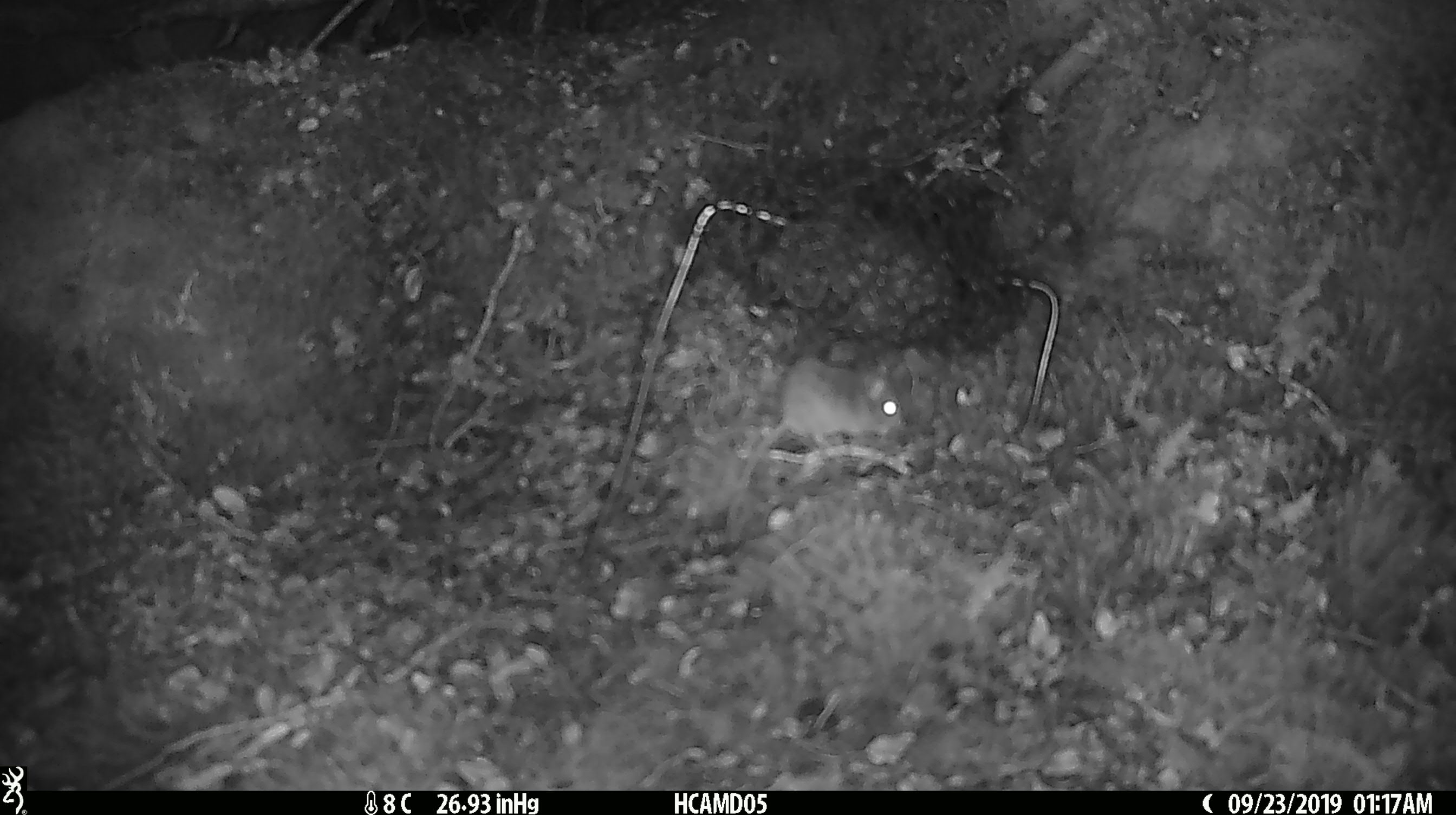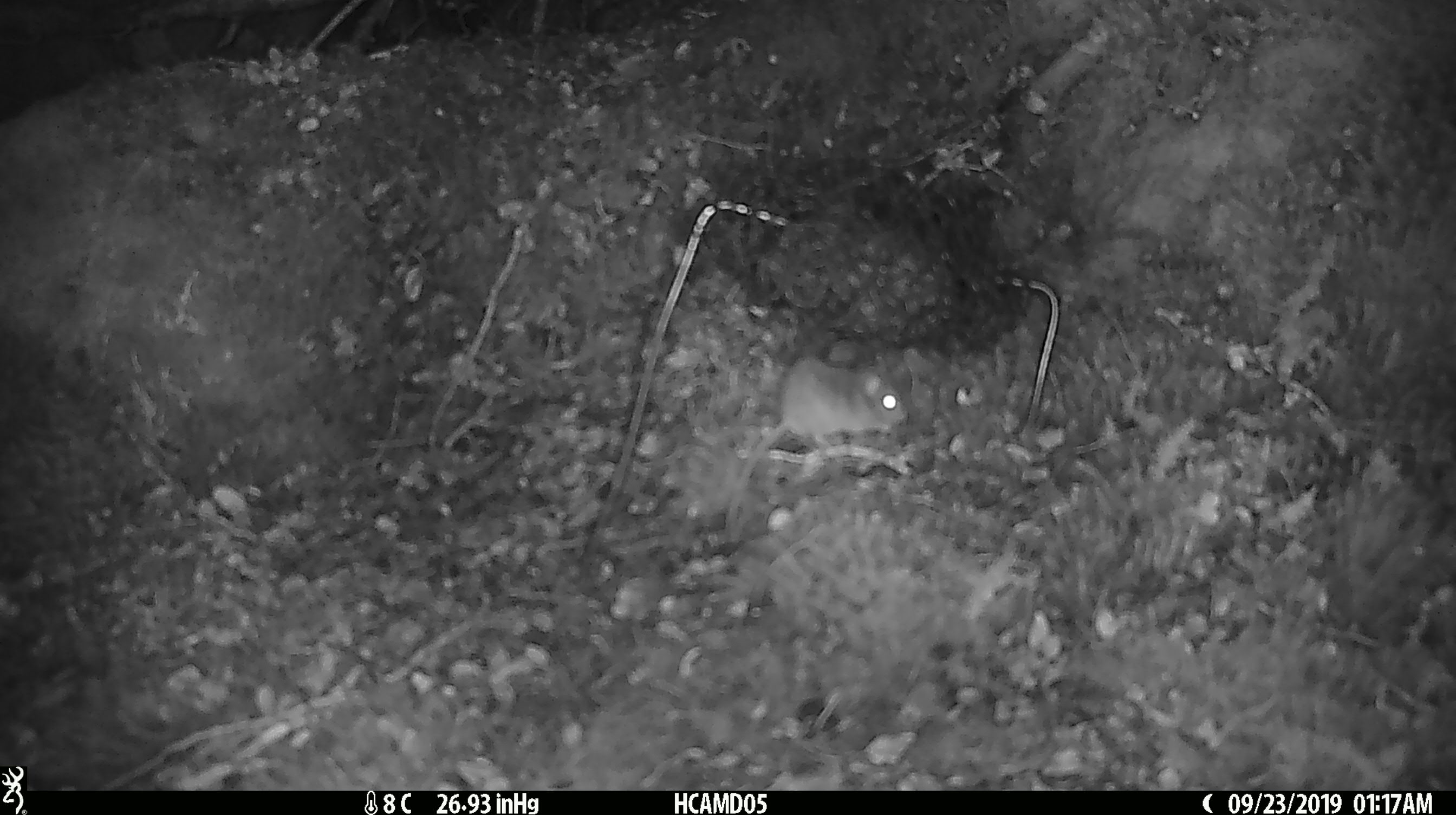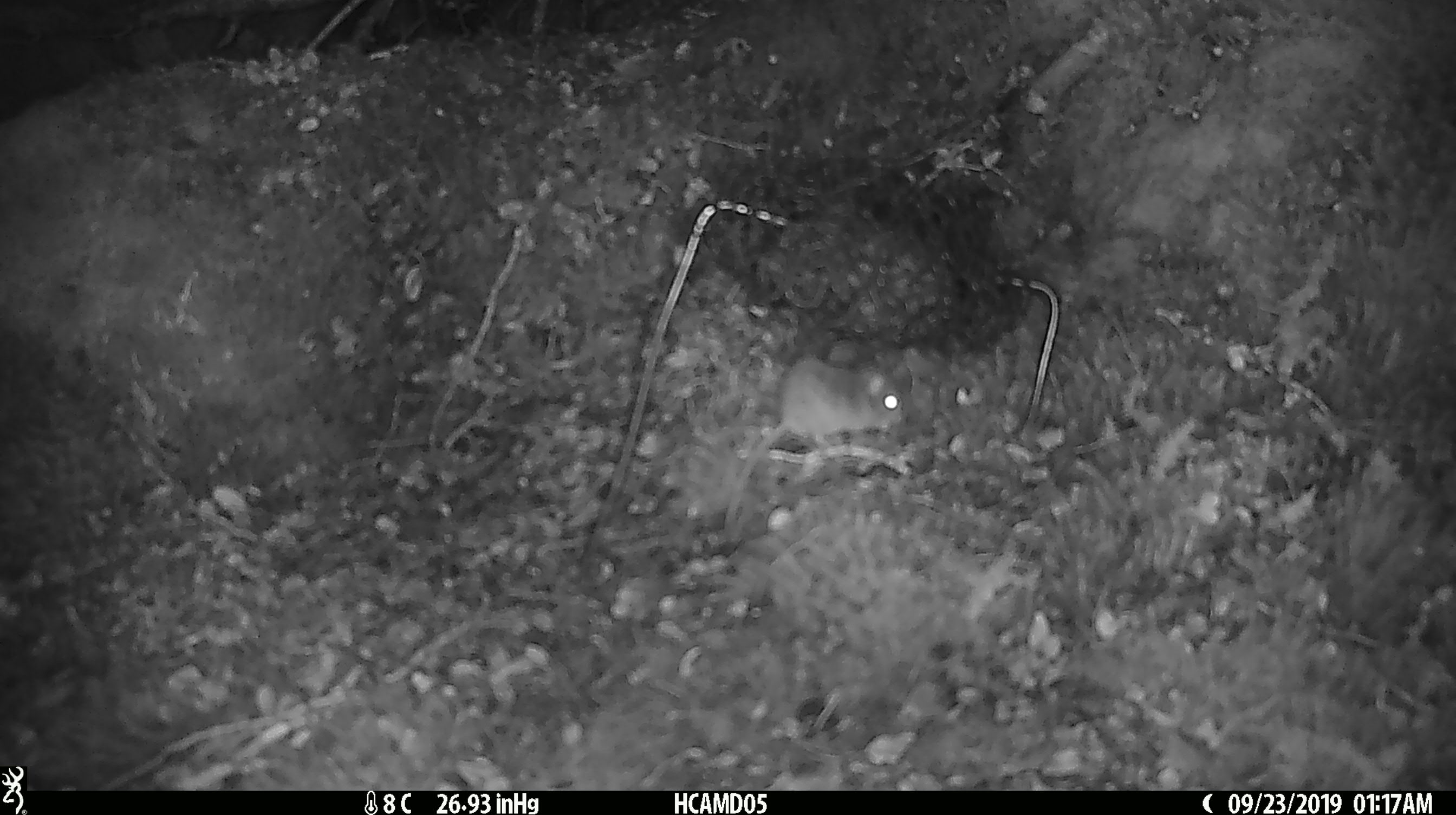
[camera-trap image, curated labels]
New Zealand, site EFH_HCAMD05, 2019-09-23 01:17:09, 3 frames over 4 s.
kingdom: Animalia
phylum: Chordata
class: Mammalia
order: Rodentia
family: Muridae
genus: Mus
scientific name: Mus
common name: mouse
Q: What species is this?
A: Mouse (Mus).